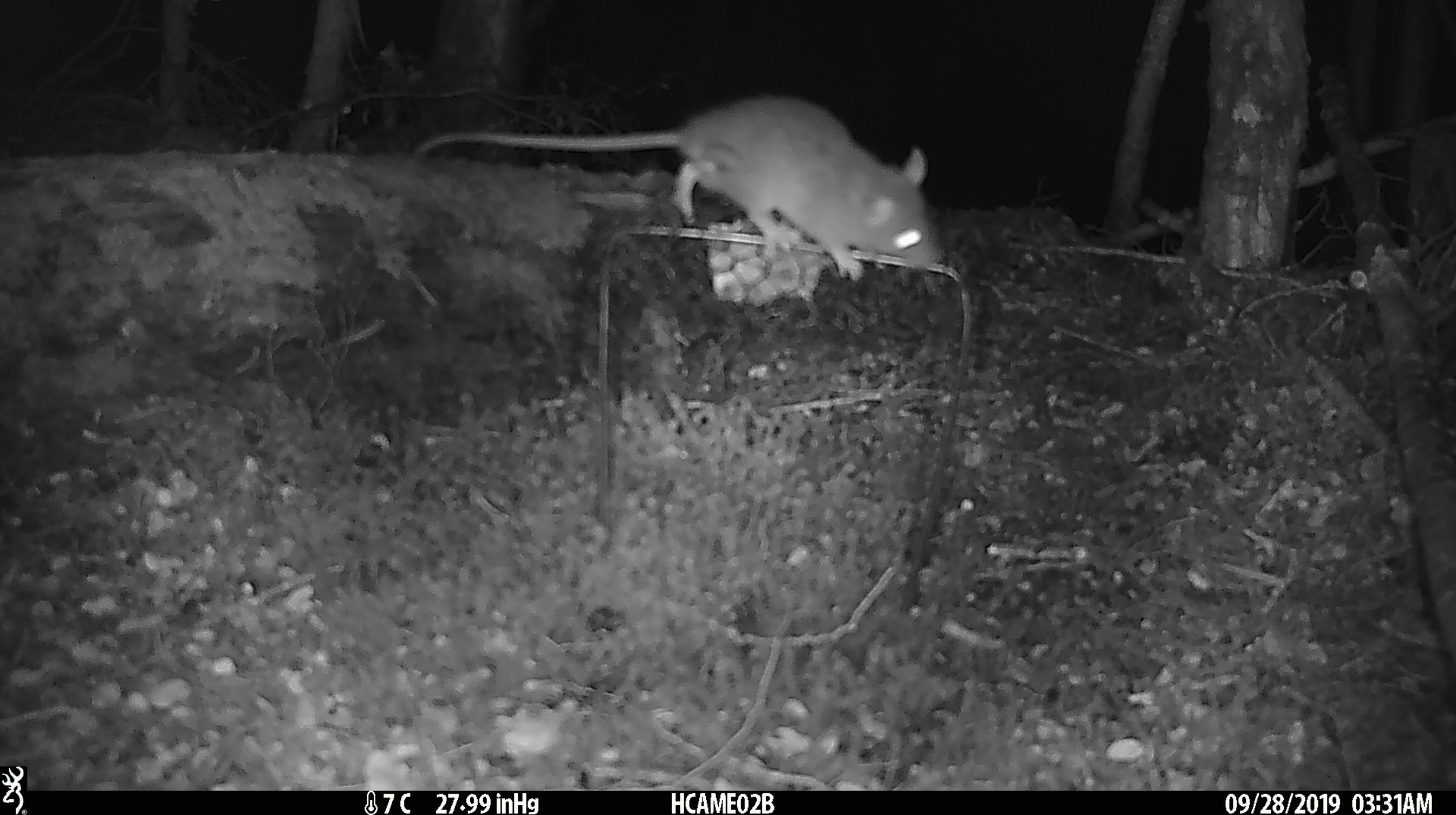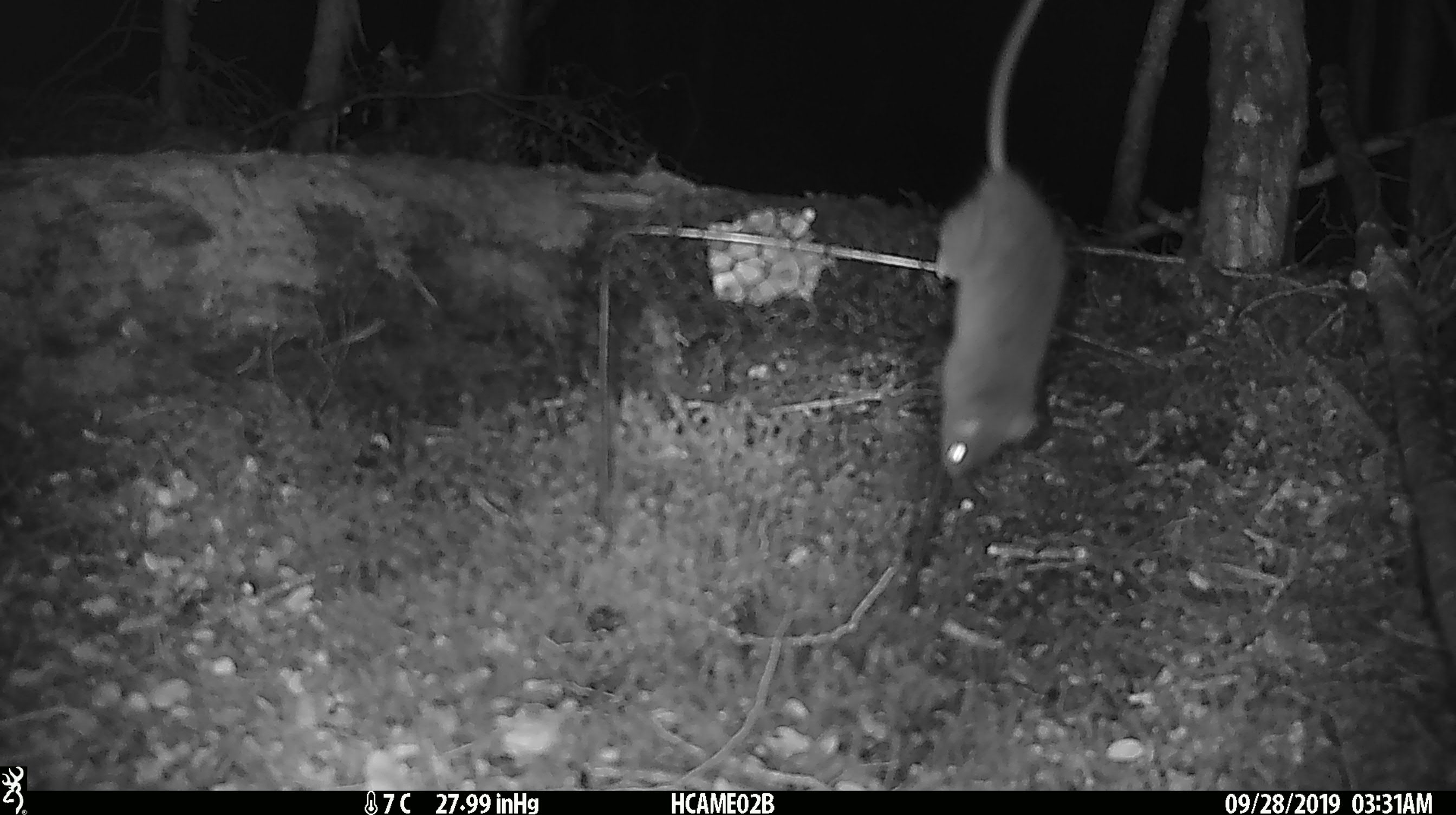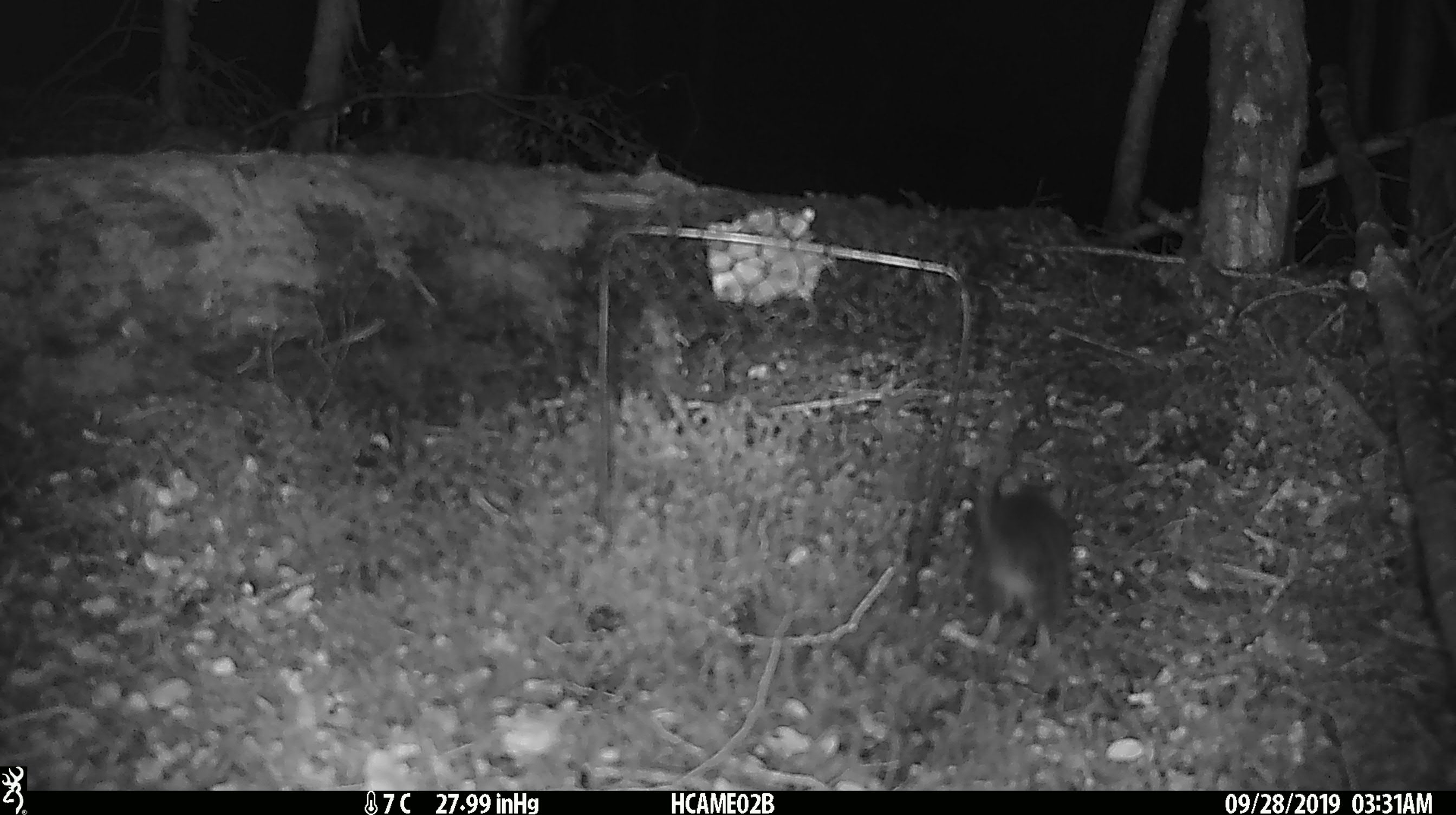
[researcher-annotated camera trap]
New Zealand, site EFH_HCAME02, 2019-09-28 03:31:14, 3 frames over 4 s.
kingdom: Animalia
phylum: Chordata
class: Mammalia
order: Rodentia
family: Muridae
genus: Mus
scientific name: Mus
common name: mouse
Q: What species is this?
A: Mouse (Mus).